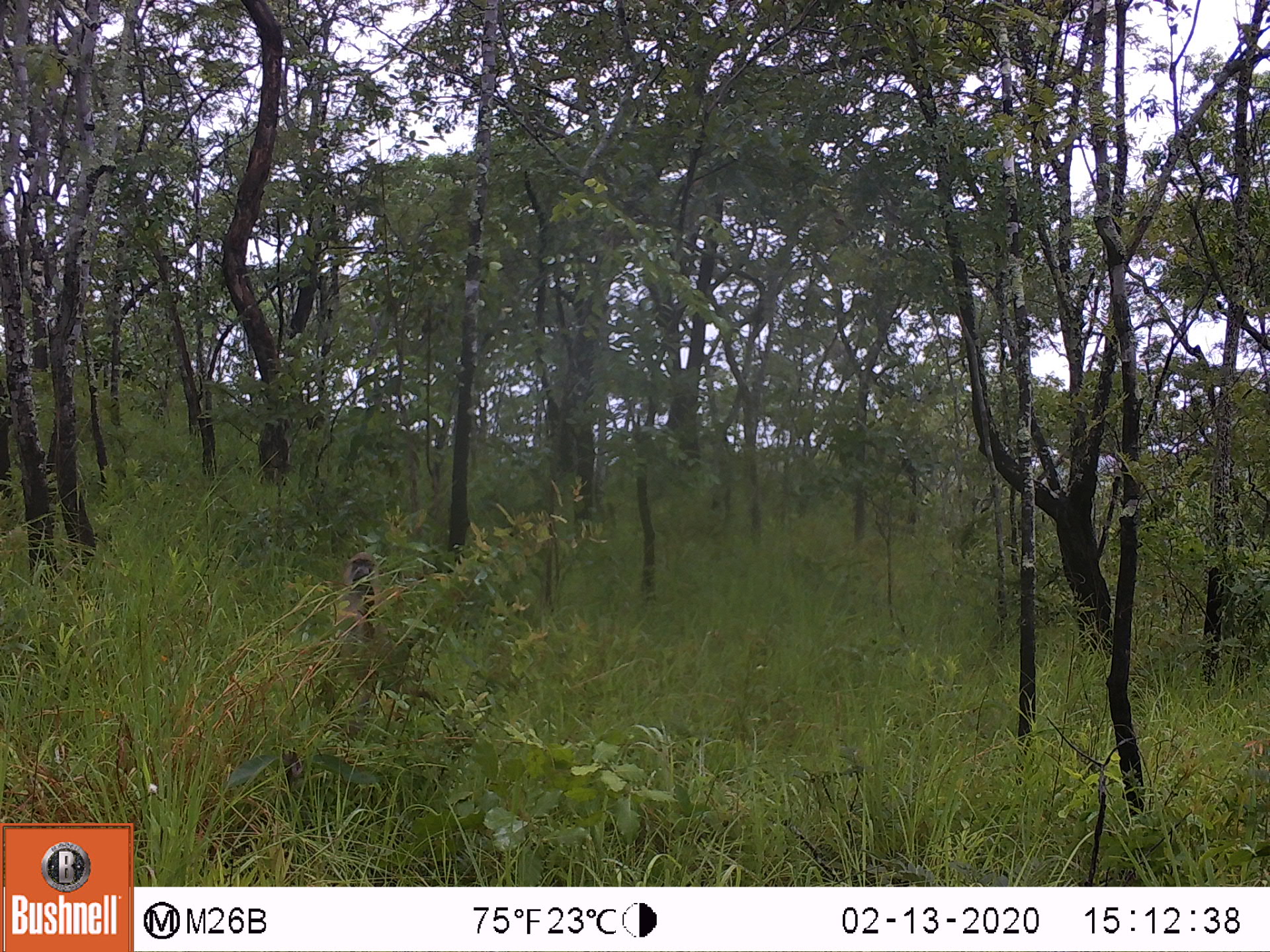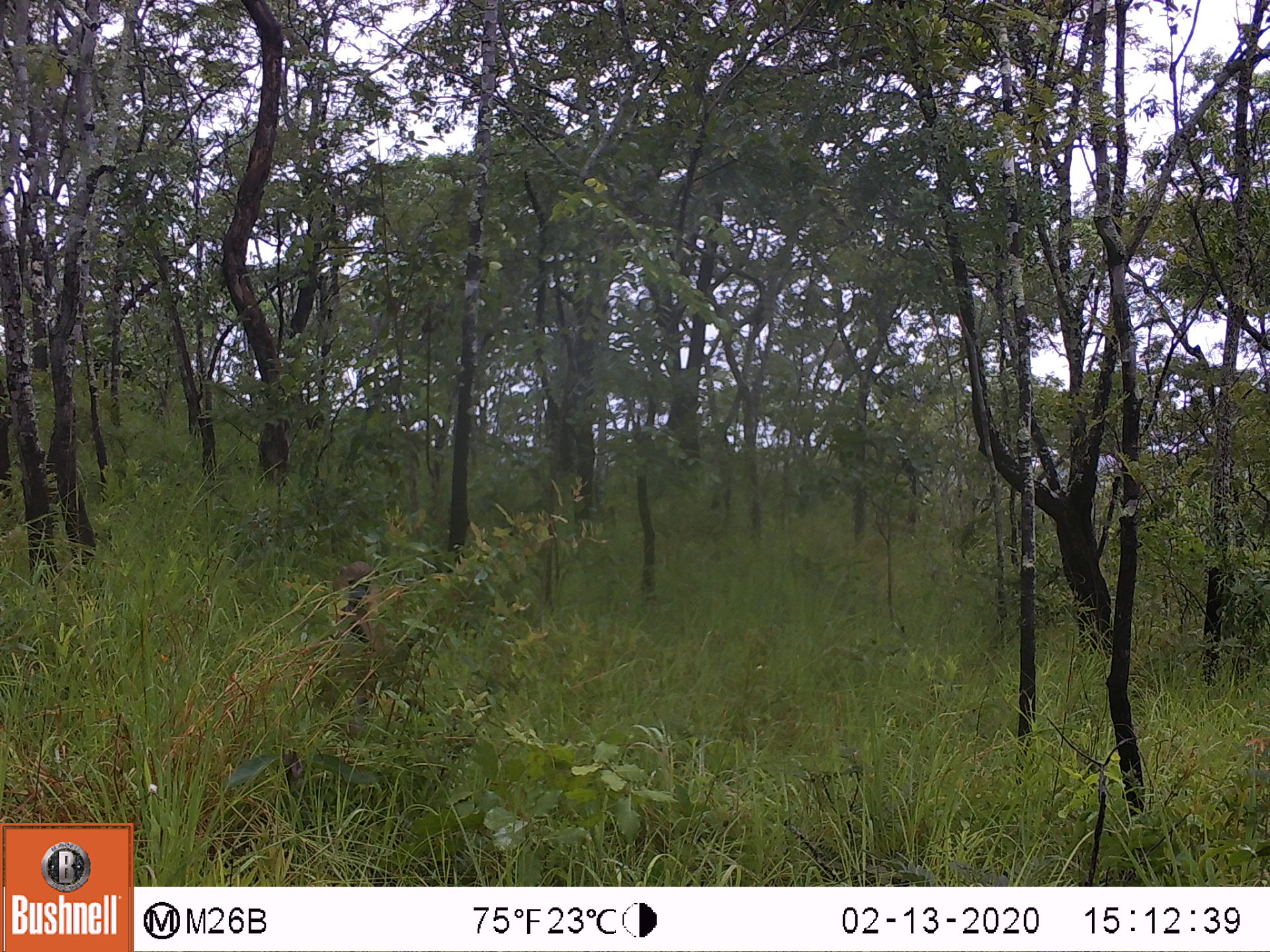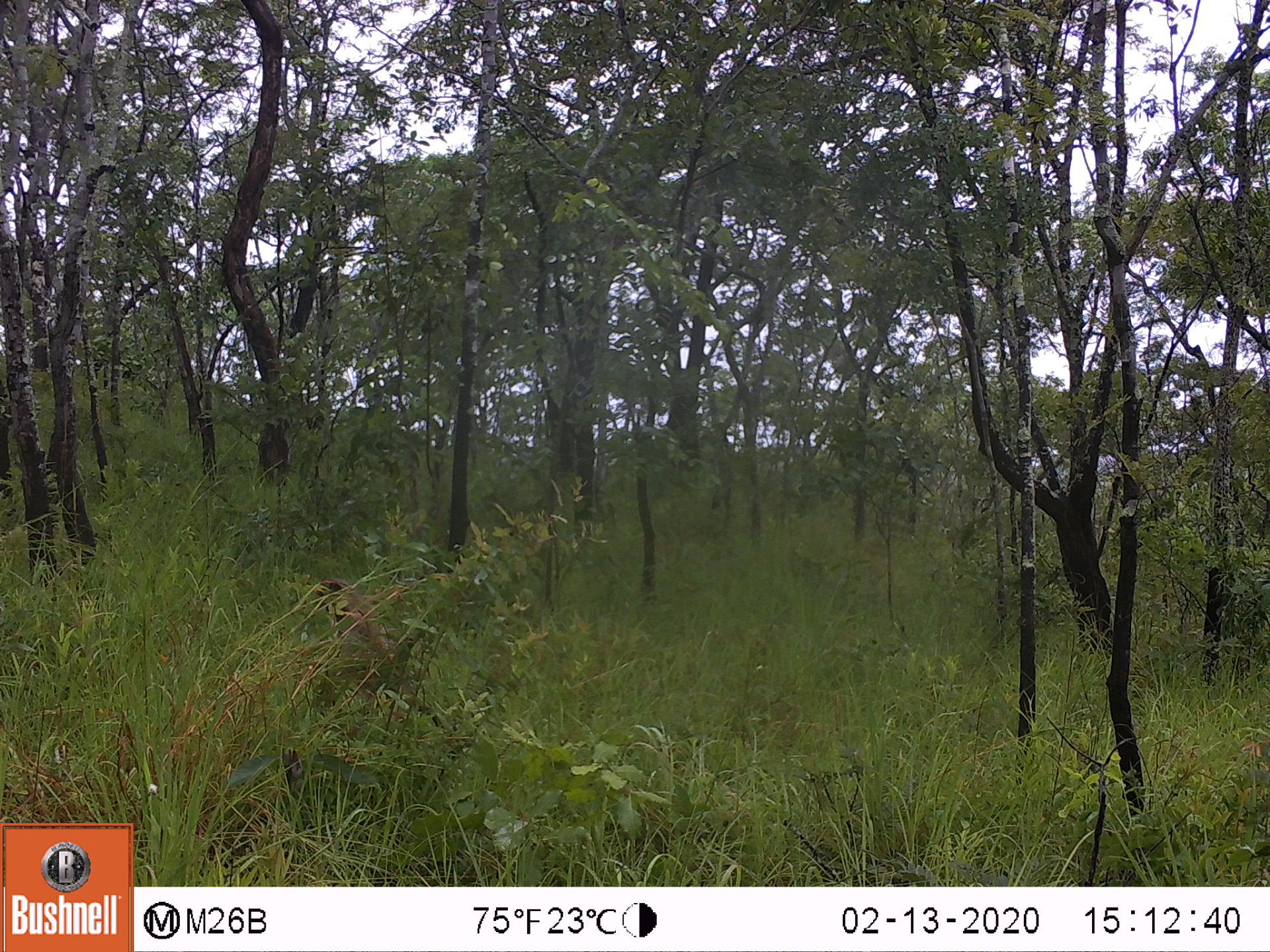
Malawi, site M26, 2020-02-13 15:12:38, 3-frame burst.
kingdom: Animalia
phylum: Chordata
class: Mammalia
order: Primates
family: Cercopithecidae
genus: Papio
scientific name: Papio cynocephalus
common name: yellow baboon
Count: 1.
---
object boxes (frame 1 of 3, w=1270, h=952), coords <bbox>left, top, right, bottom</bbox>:
yellow baboon: <bbox>334, 548, 386, 643</bbox>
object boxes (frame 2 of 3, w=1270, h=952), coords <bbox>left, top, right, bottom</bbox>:
yellow baboon: <bbox>333, 559, 399, 657</bbox>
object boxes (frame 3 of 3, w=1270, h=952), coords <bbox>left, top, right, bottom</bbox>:
yellow baboon: <bbox>301, 578, 403, 679</bbox>